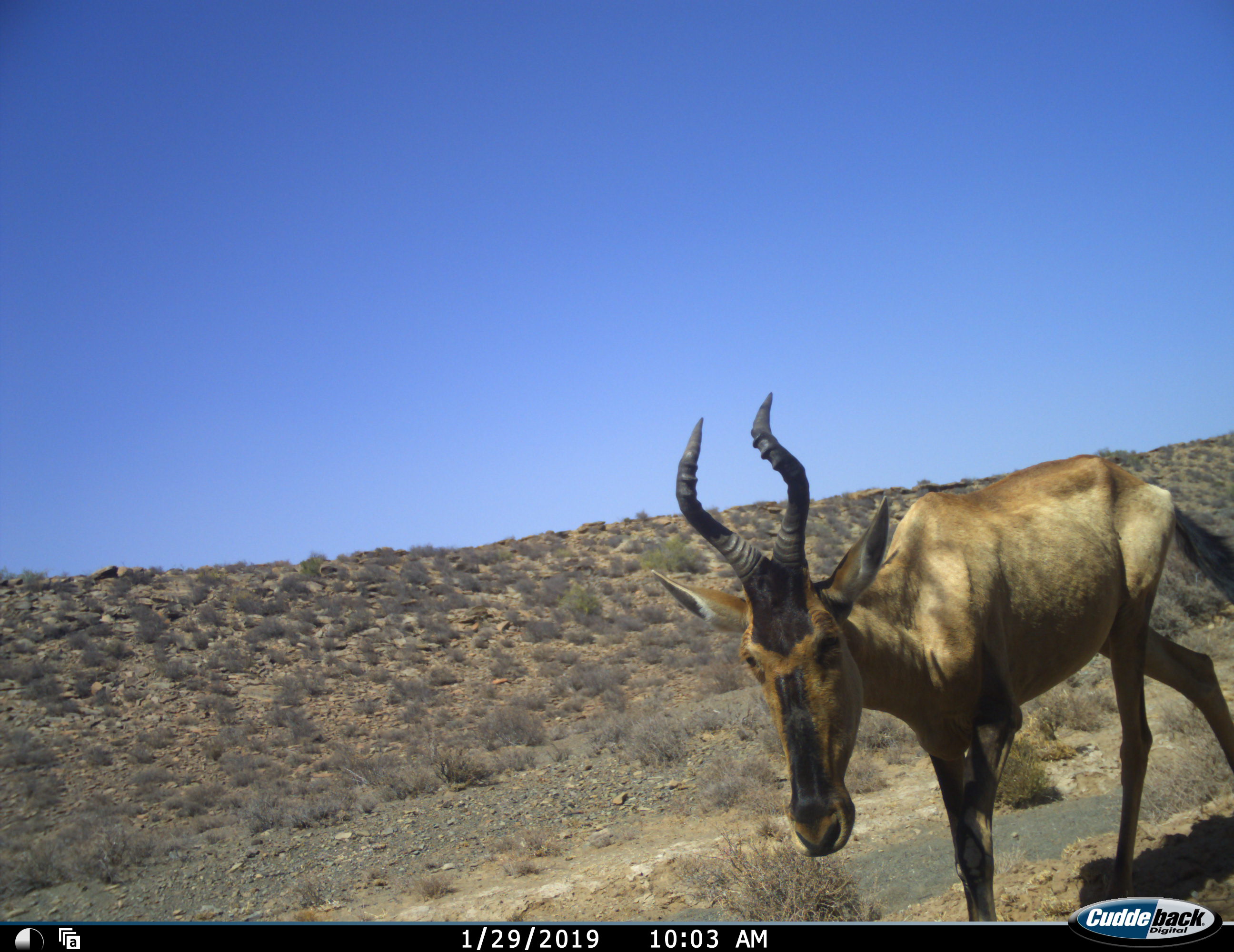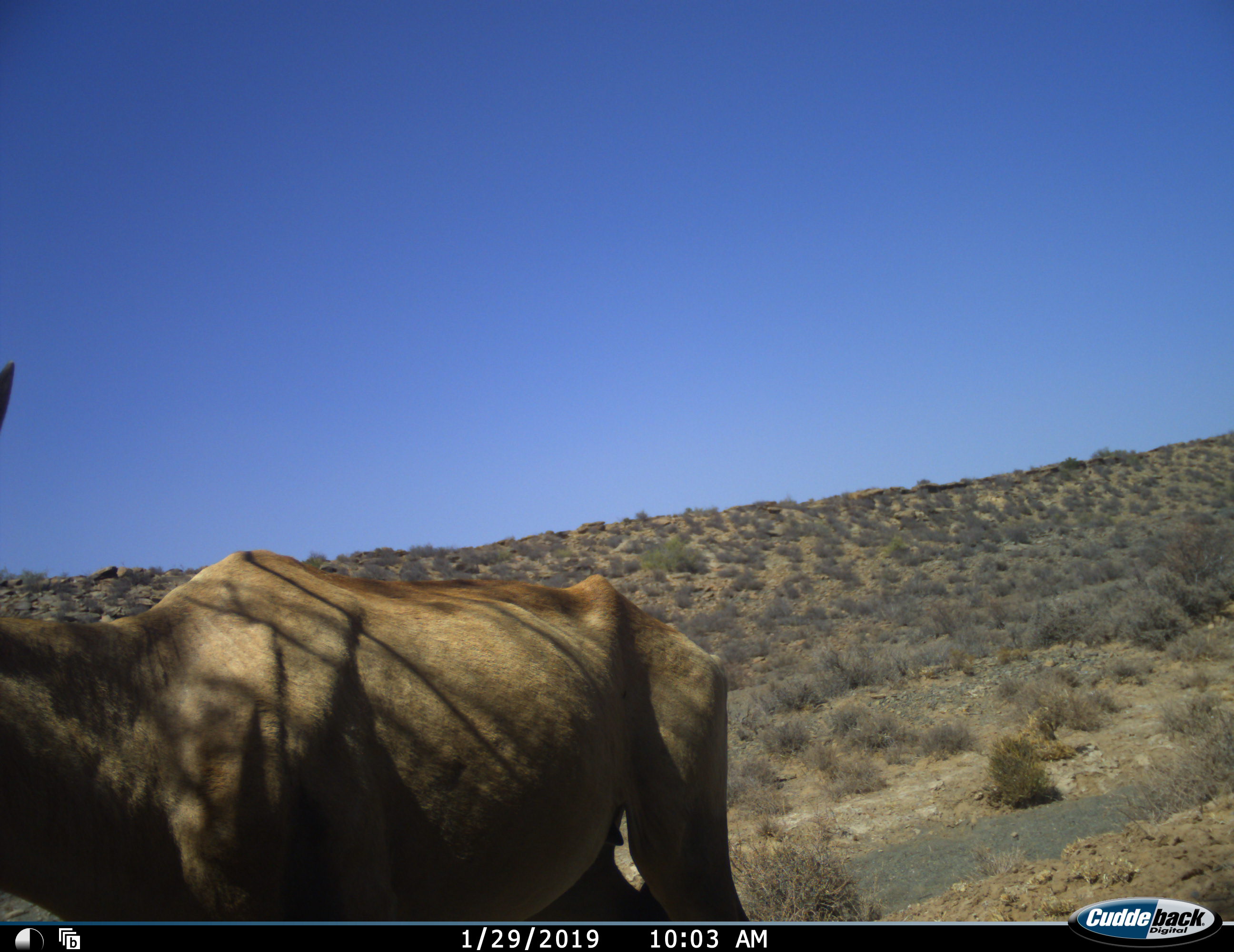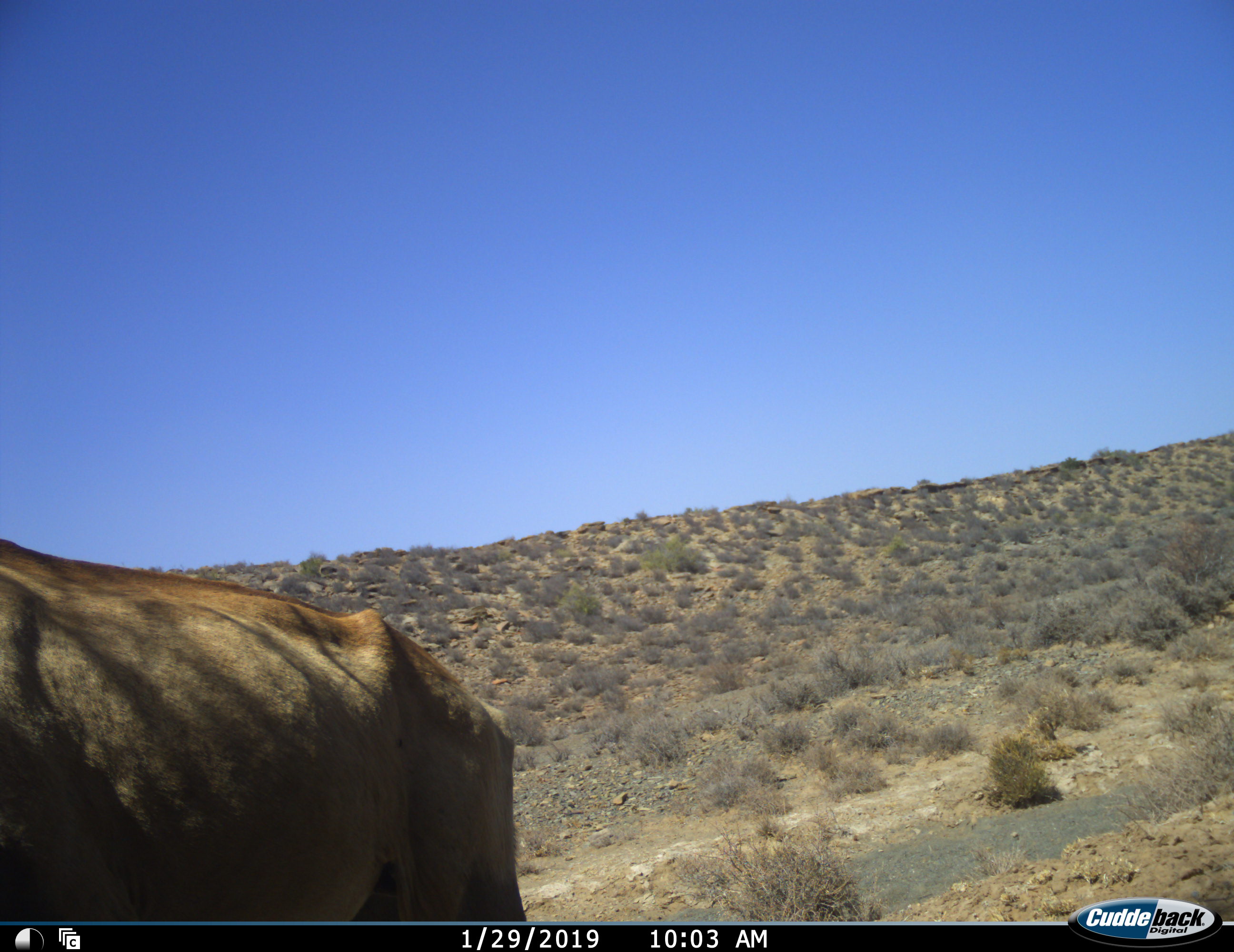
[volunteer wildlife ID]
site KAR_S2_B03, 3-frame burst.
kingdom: Animalia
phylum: Chordata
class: Mammalia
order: Artiodactyla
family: Bovidae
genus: Alcelaphus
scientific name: Alcelaphus buselaphus caama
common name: red hartebeest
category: hartebeestred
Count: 1.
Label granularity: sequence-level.